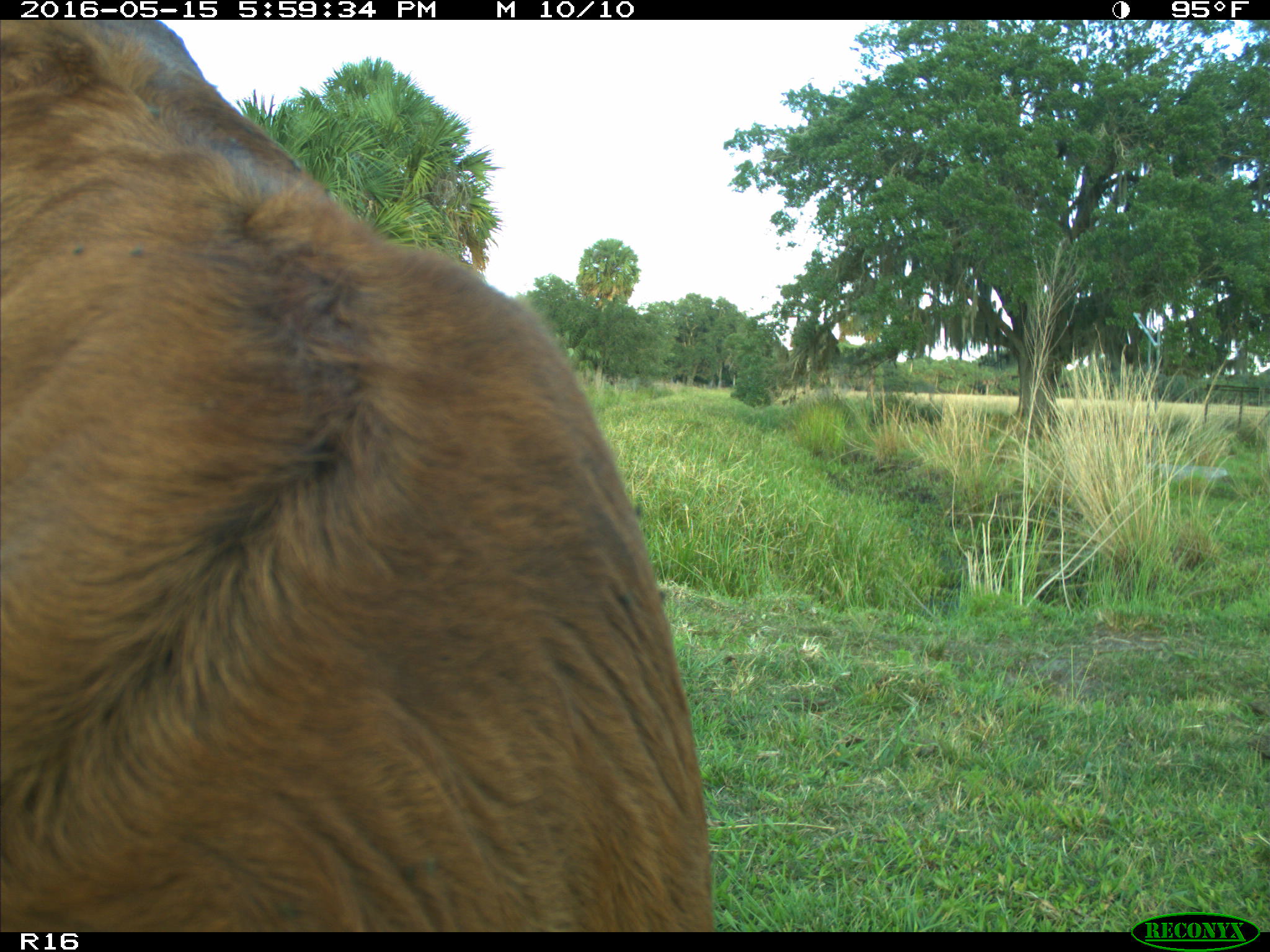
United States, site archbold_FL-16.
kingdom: Animalia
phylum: Chordata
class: Mammalia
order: Artiodactyla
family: Bovidae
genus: Bos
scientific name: Bos taurus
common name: domestic cow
Bos taurus (domestic cow).